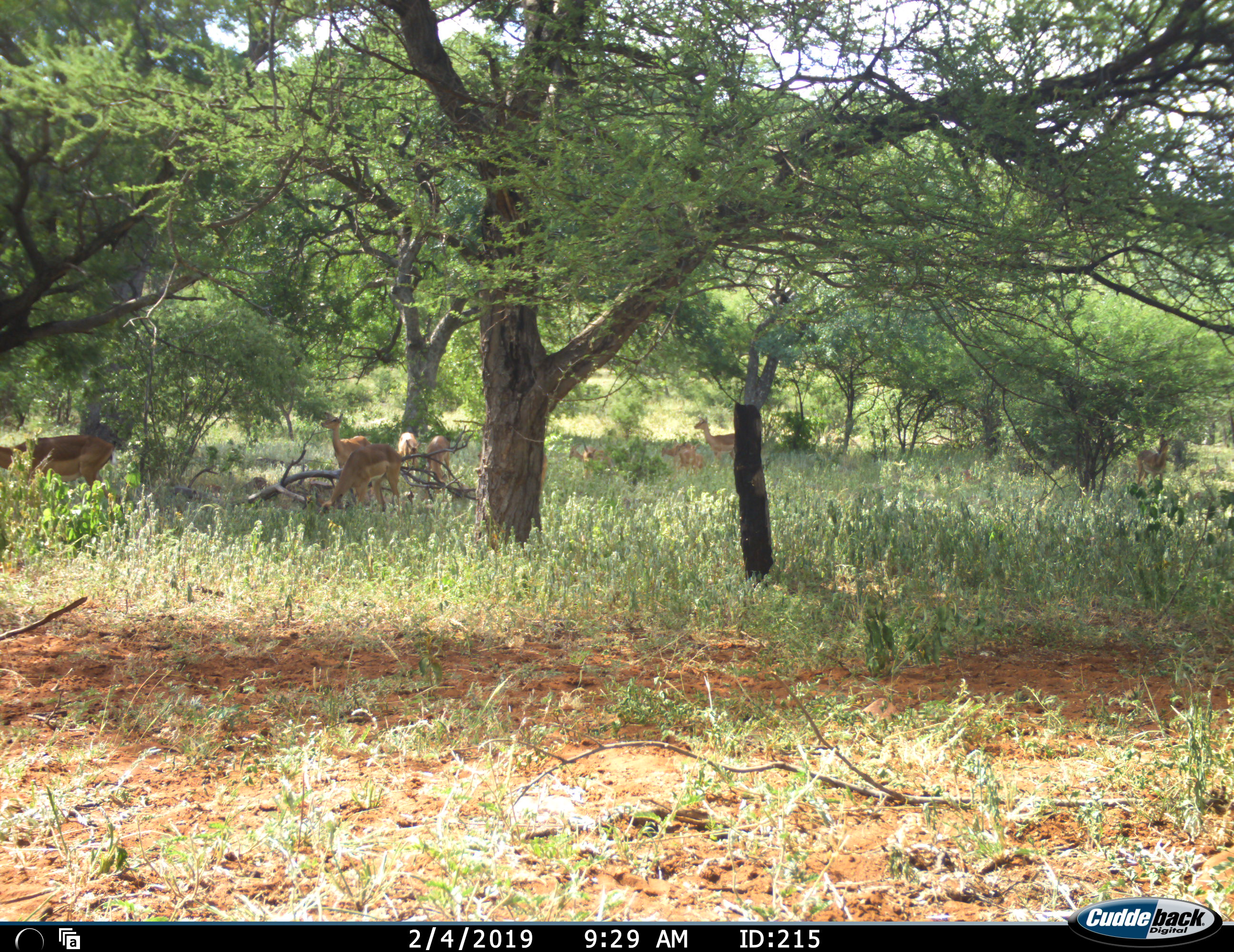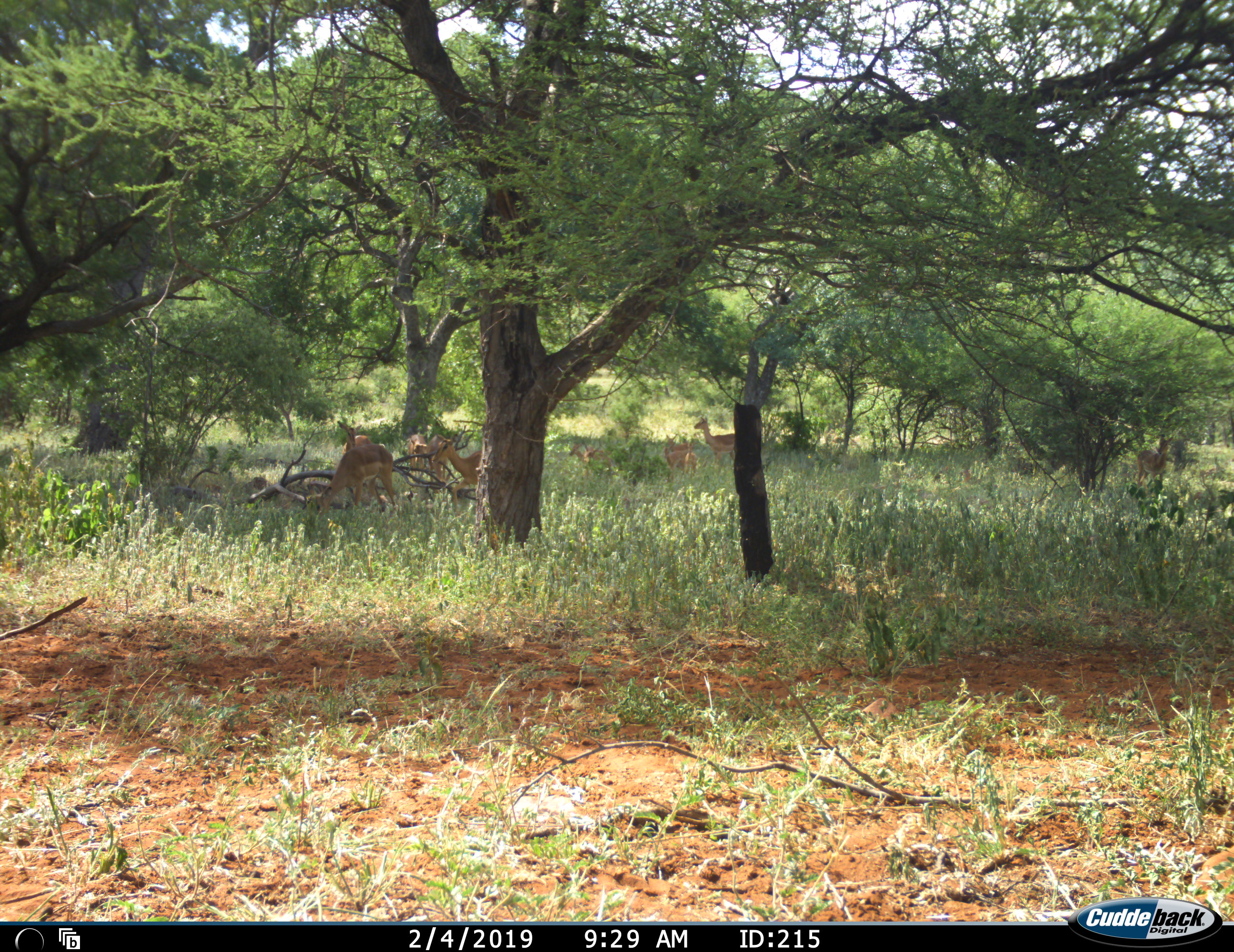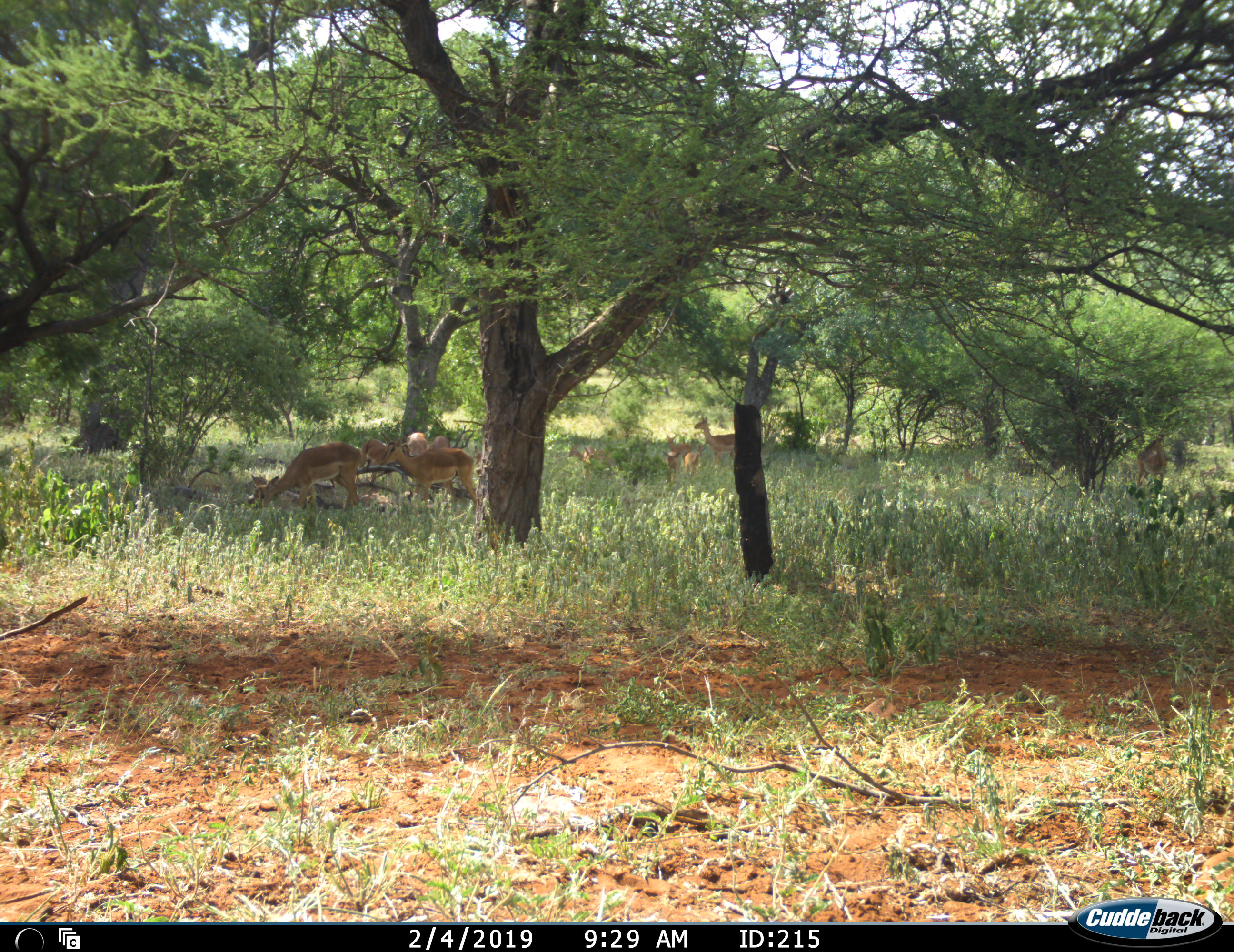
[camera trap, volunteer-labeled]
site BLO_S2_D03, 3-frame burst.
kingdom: Animalia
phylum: Chordata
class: Mammalia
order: Artiodactyla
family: Bovidae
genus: Aepyceros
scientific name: Aepyceros melampus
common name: impala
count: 10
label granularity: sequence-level